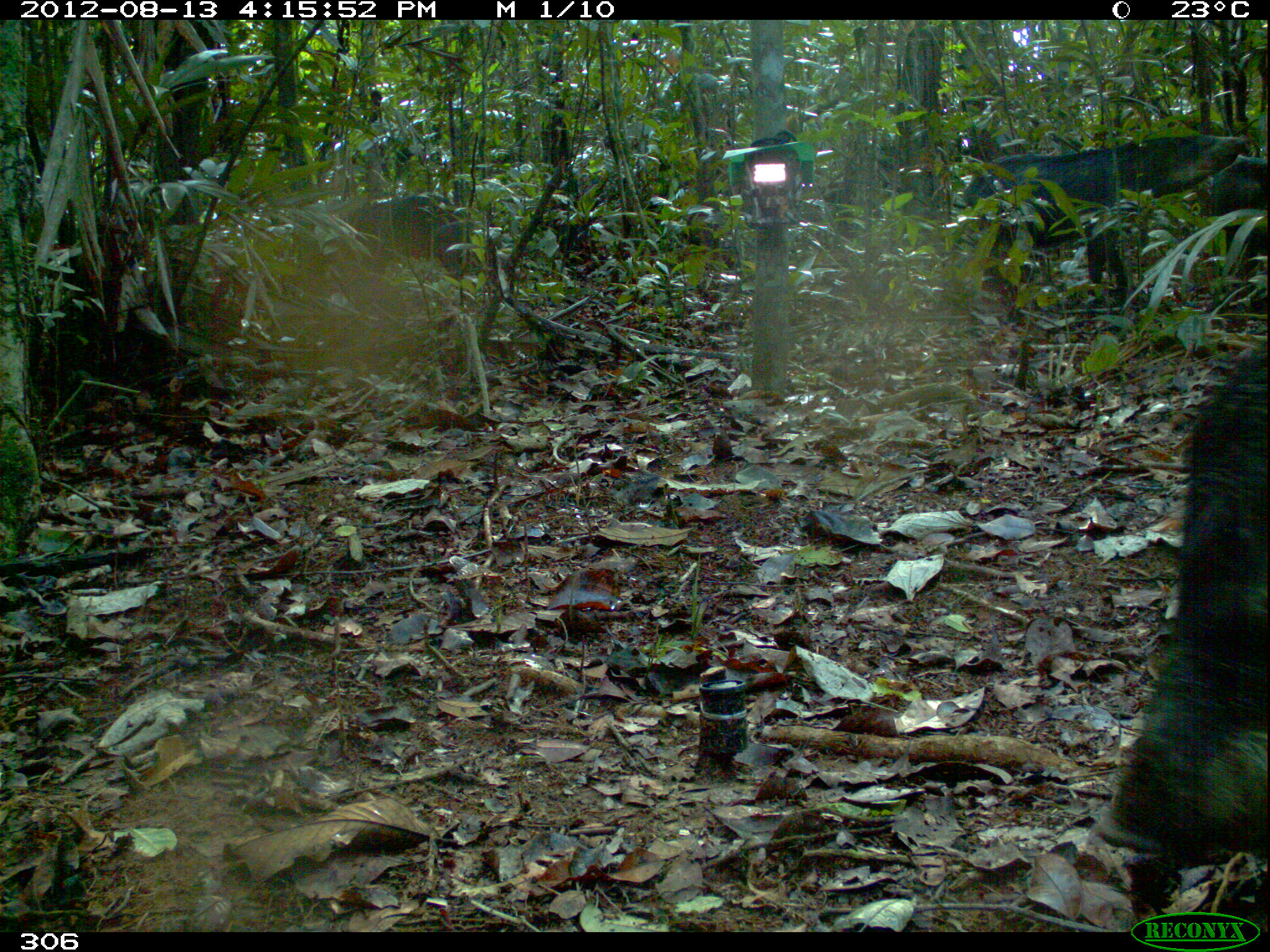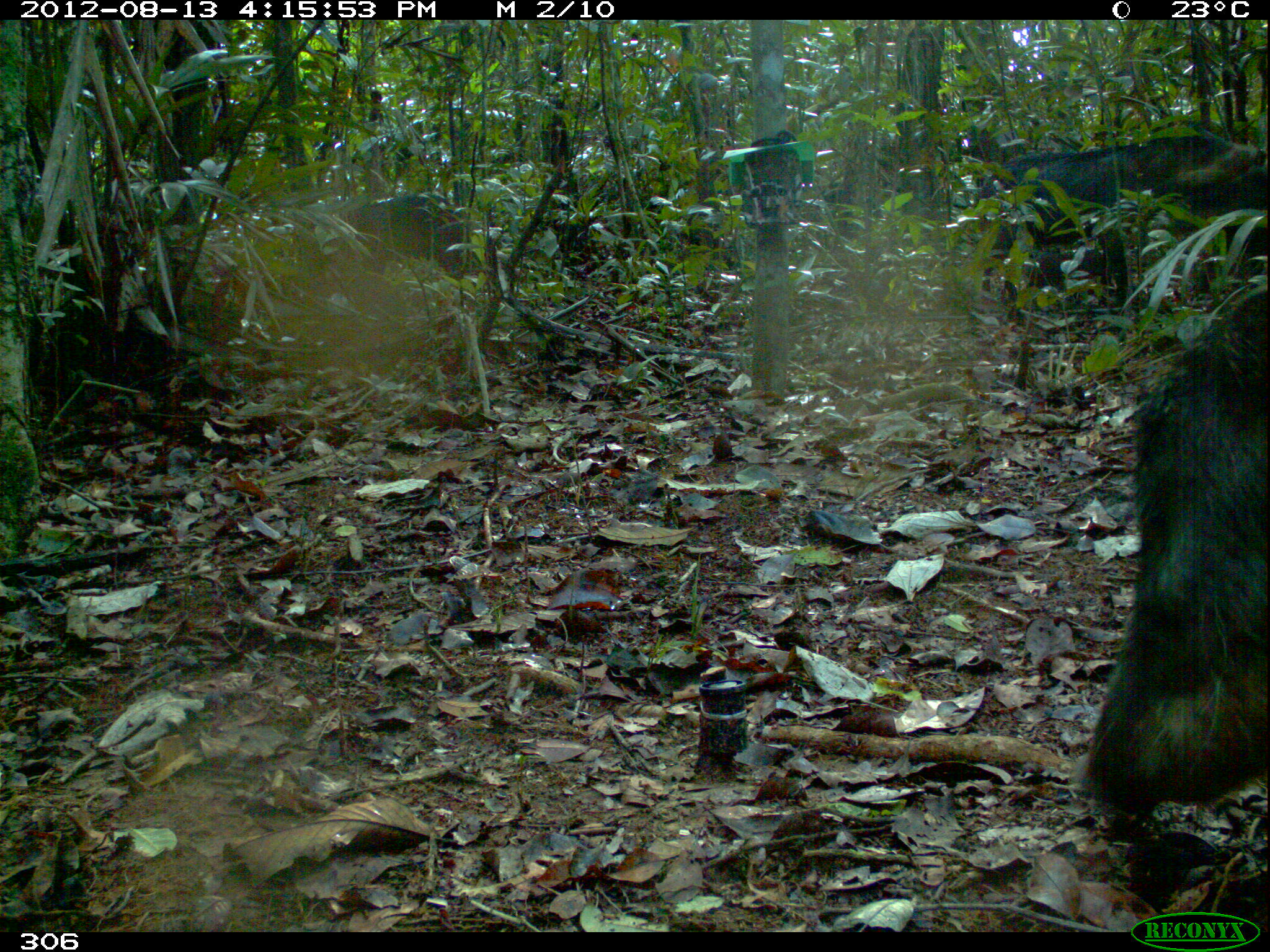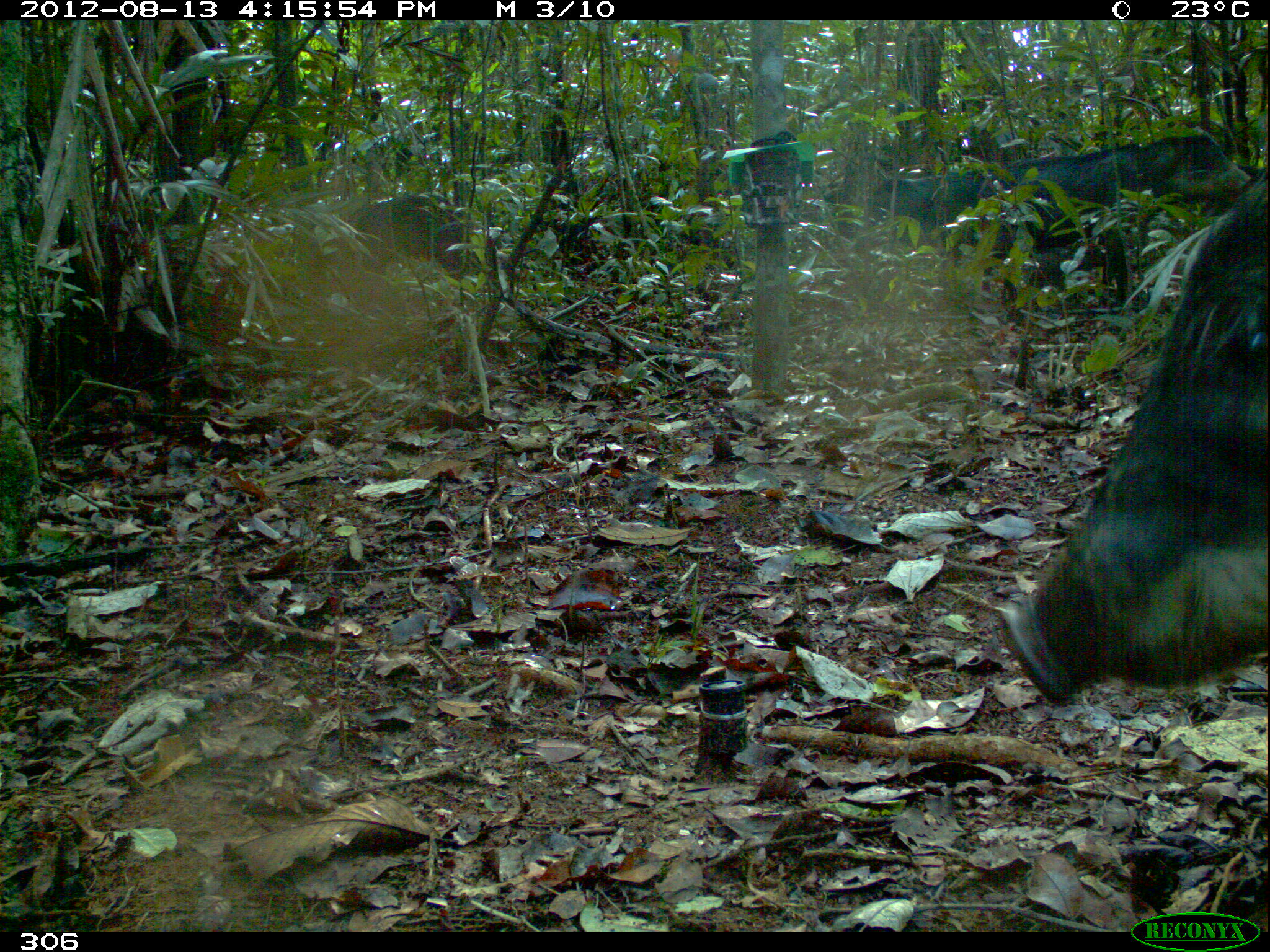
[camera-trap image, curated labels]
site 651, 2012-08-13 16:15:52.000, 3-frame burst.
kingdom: Animalia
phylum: Chordata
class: Mammalia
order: Artiodactyla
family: Tayassuidae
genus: Tayassu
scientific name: Tayassu pecari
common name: white-lipped peccary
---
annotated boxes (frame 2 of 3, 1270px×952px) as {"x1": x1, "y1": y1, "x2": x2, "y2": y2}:
tayassu pecari: {"x1": 1061, "y1": 288, "x2": 1270, "y2": 851}; {"x1": 974, "y1": 131, "x2": 1268, "y2": 303}; {"x1": 321, "y1": 195, "x2": 465, "y2": 281}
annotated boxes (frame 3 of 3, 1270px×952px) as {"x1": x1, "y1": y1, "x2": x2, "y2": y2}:
tayassu pecari: {"x1": 998, "y1": 176, "x2": 1267, "y2": 704}; {"x1": 961, "y1": 133, "x2": 1250, "y2": 306}; {"x1": 340, "y1": 192, "x2": 478, "y2": 290}; {"x1": 867, "y1": 168, "x2": 1001, "y2": 244}